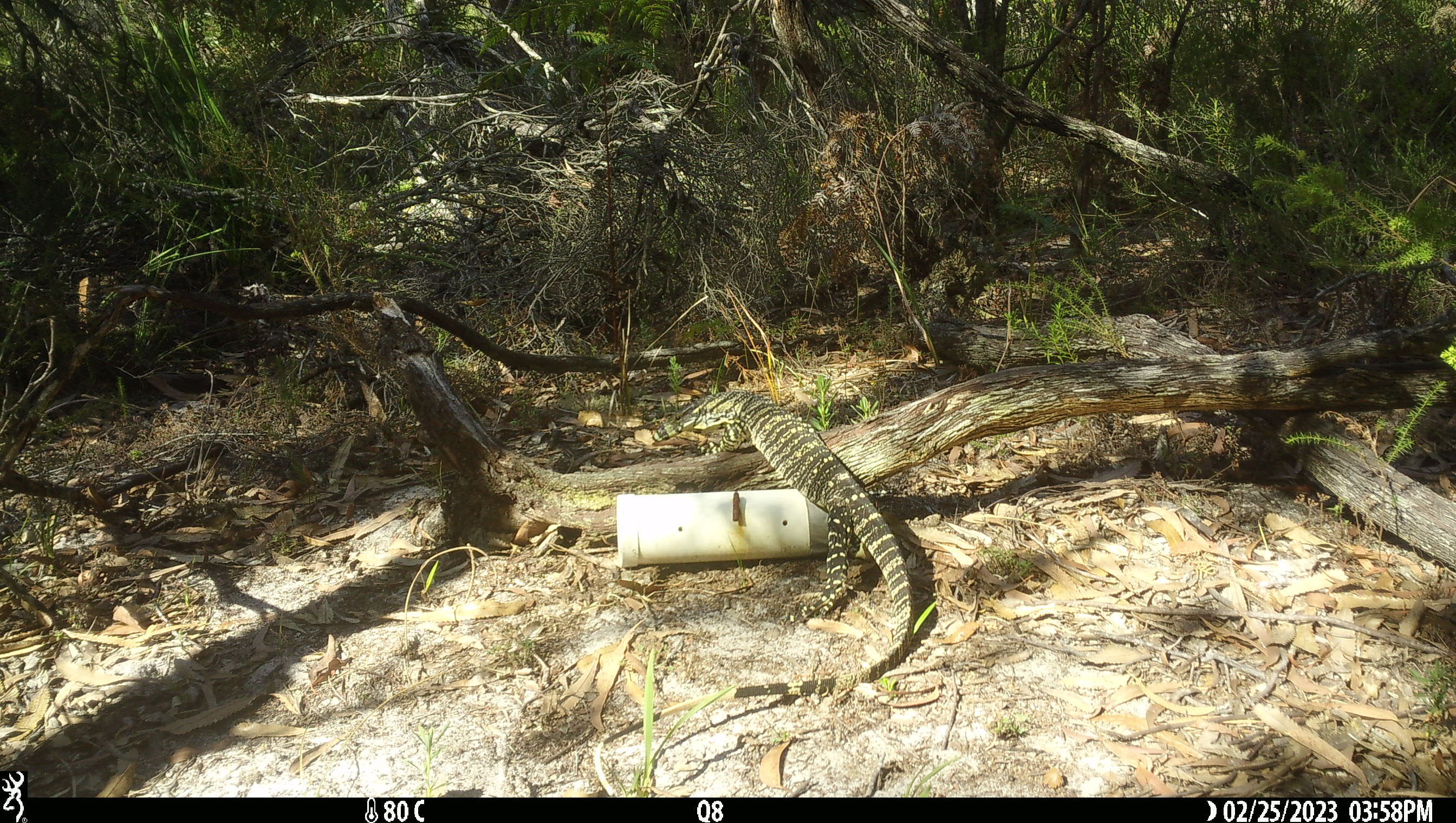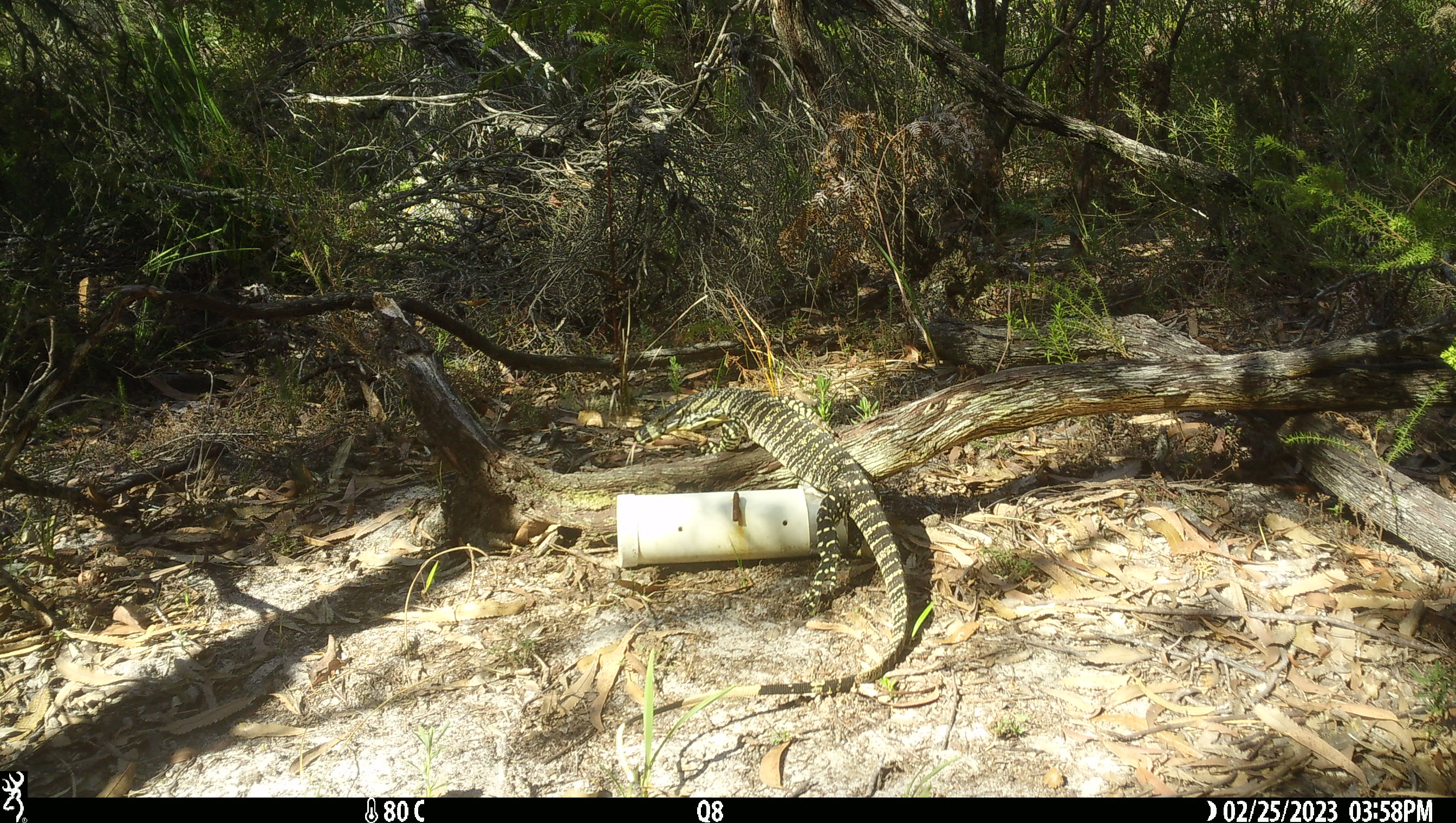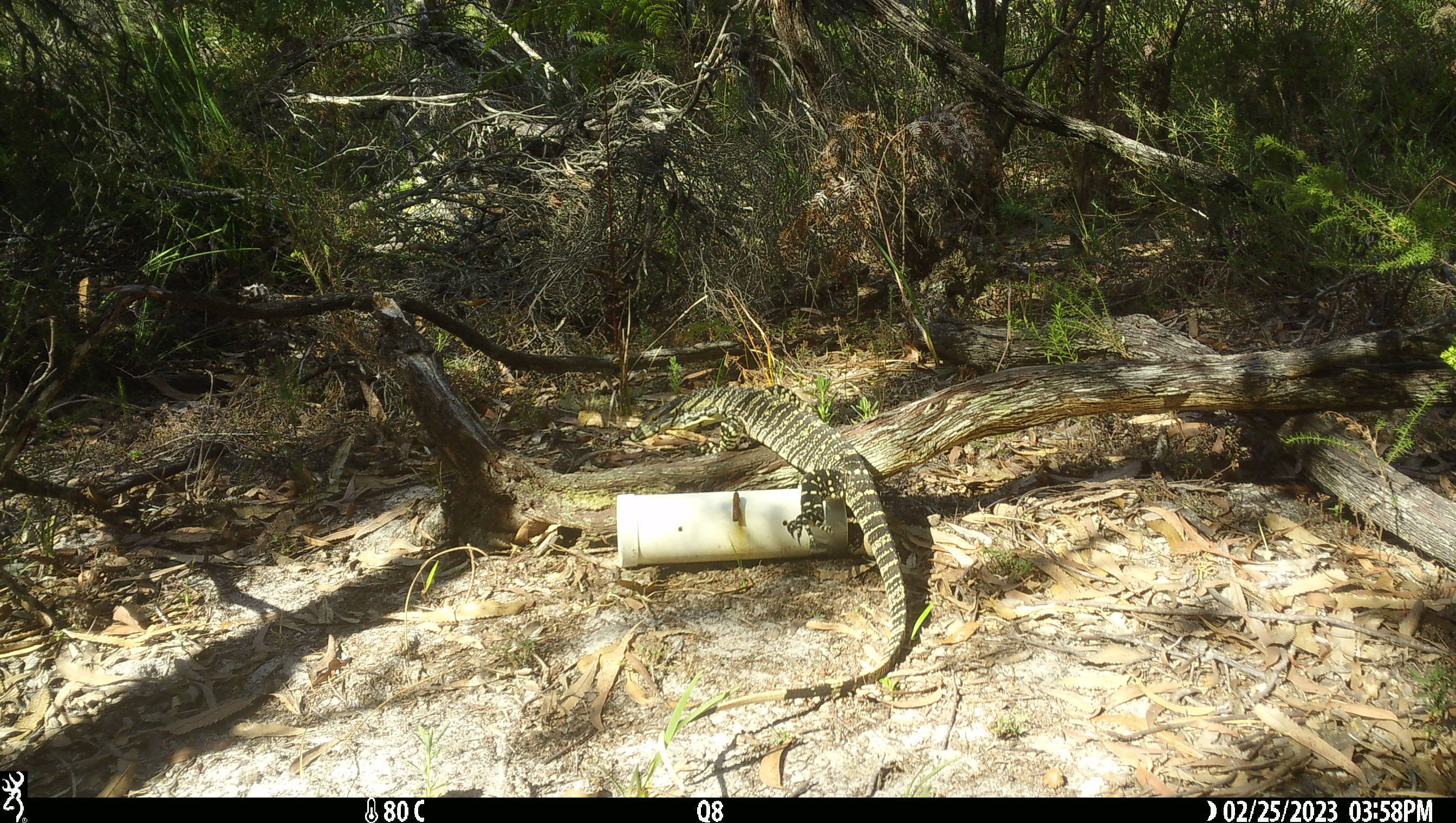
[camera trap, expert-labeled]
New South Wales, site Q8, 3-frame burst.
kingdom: Animalia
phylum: Chordata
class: Reptilia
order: Squamata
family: Varanidae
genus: Varanus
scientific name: Varanus varius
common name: lace monitor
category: goanna